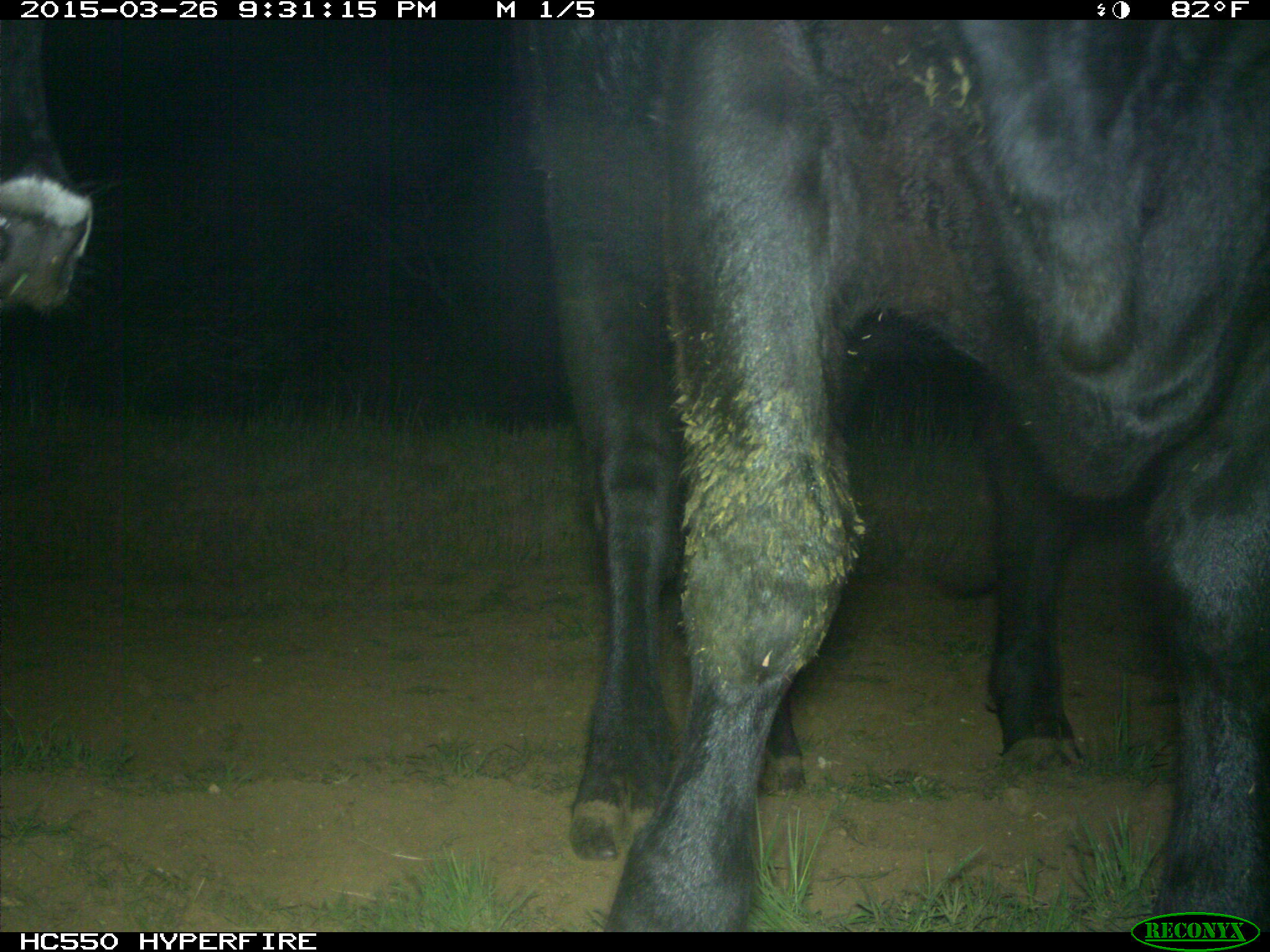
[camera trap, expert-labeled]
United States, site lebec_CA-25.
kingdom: Animalia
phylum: Chordata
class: Mammalia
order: Artiodactyla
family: Bovidae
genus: Bos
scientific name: Bos taurus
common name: domestic cow